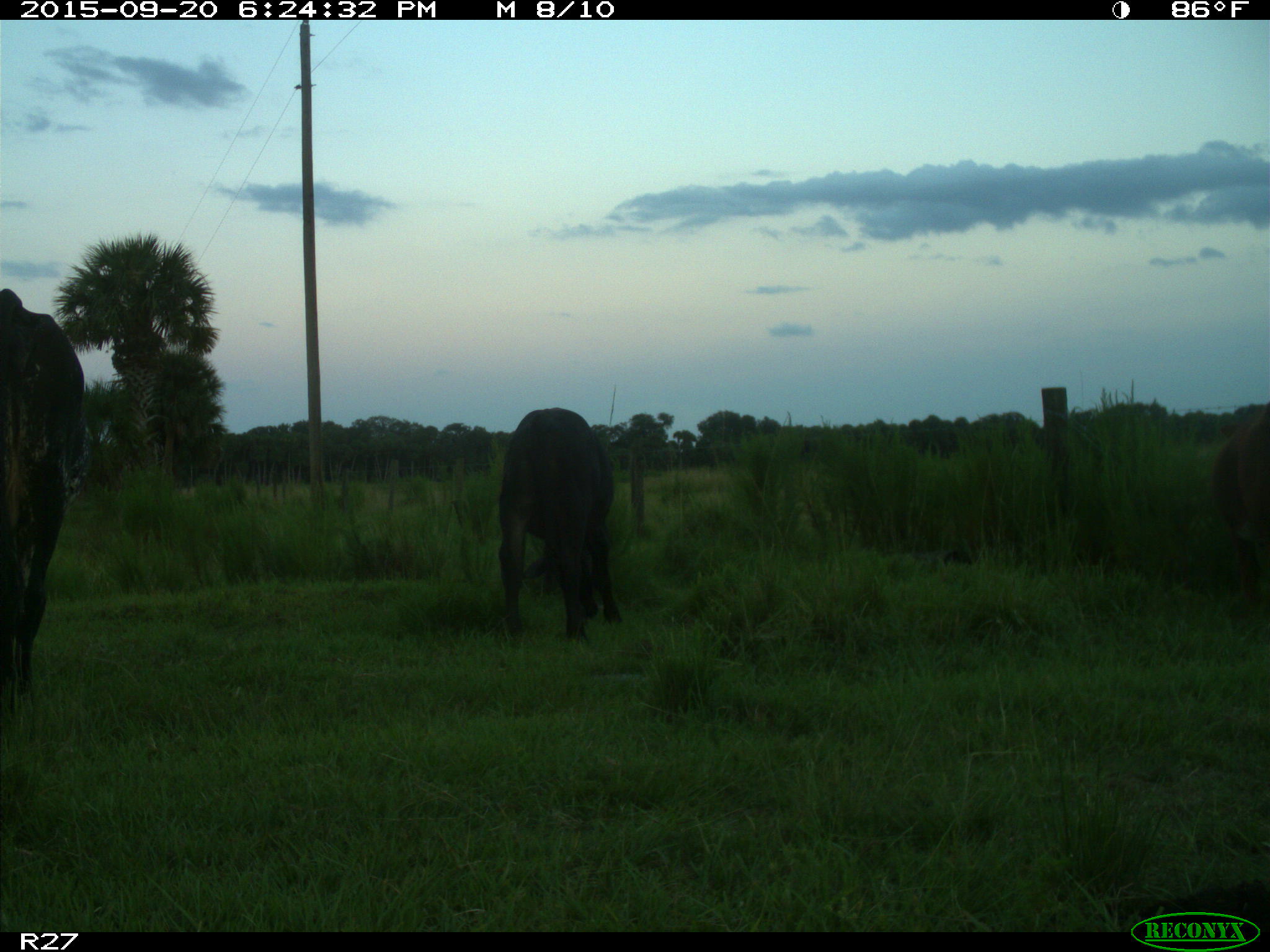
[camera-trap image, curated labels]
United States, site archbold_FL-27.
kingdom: Animalia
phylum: Chordata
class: Mammalia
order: Artiodactyla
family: Bovidae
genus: Bos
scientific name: Bos taurus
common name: domestic cow